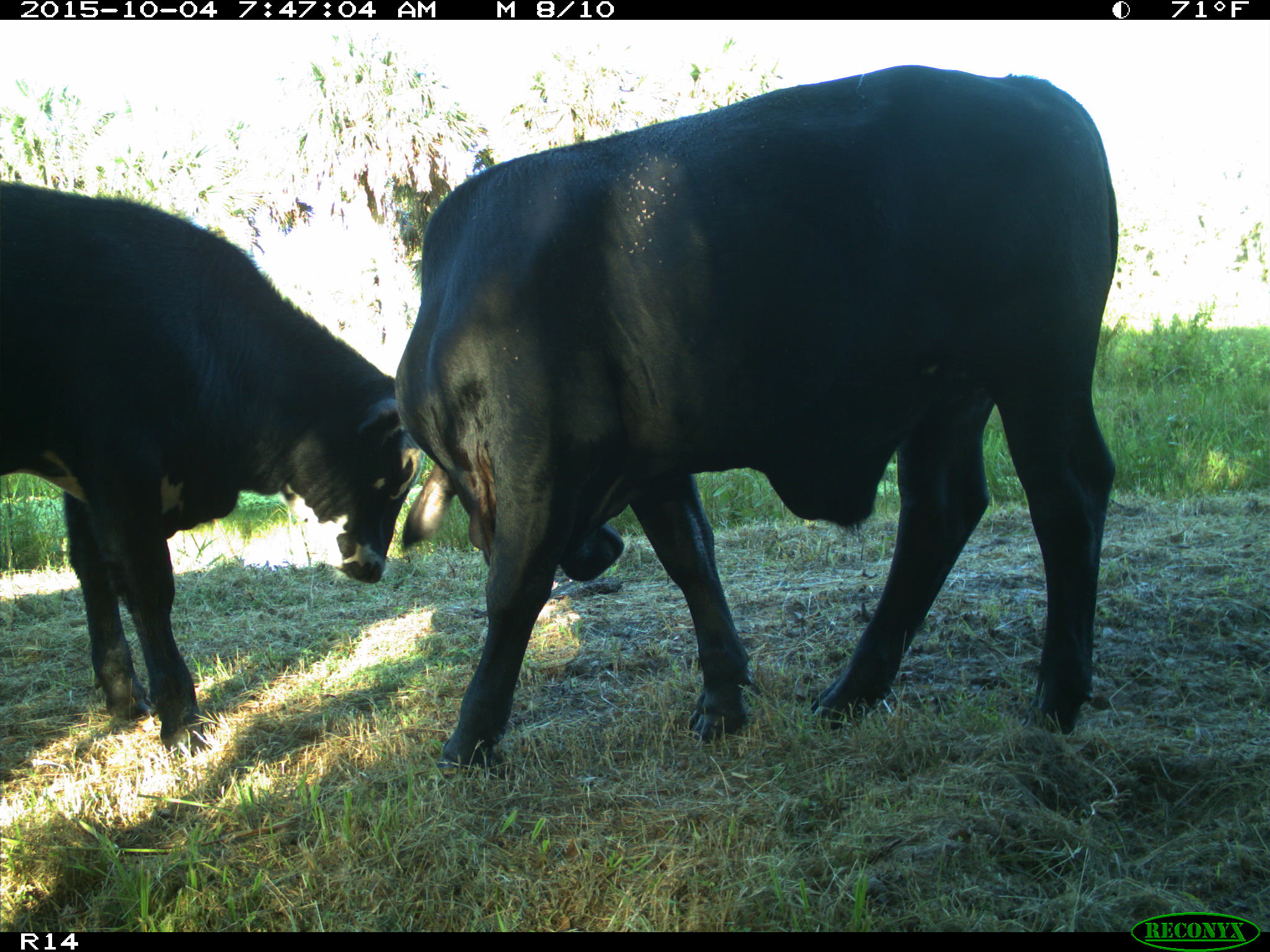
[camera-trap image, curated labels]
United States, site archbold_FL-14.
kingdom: Animalia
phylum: Chordata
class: Mammalia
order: Artiodactyla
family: Bovidae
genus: Bos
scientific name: Bos taurus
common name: domestic cow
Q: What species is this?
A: Bos taurus (domestic cow).